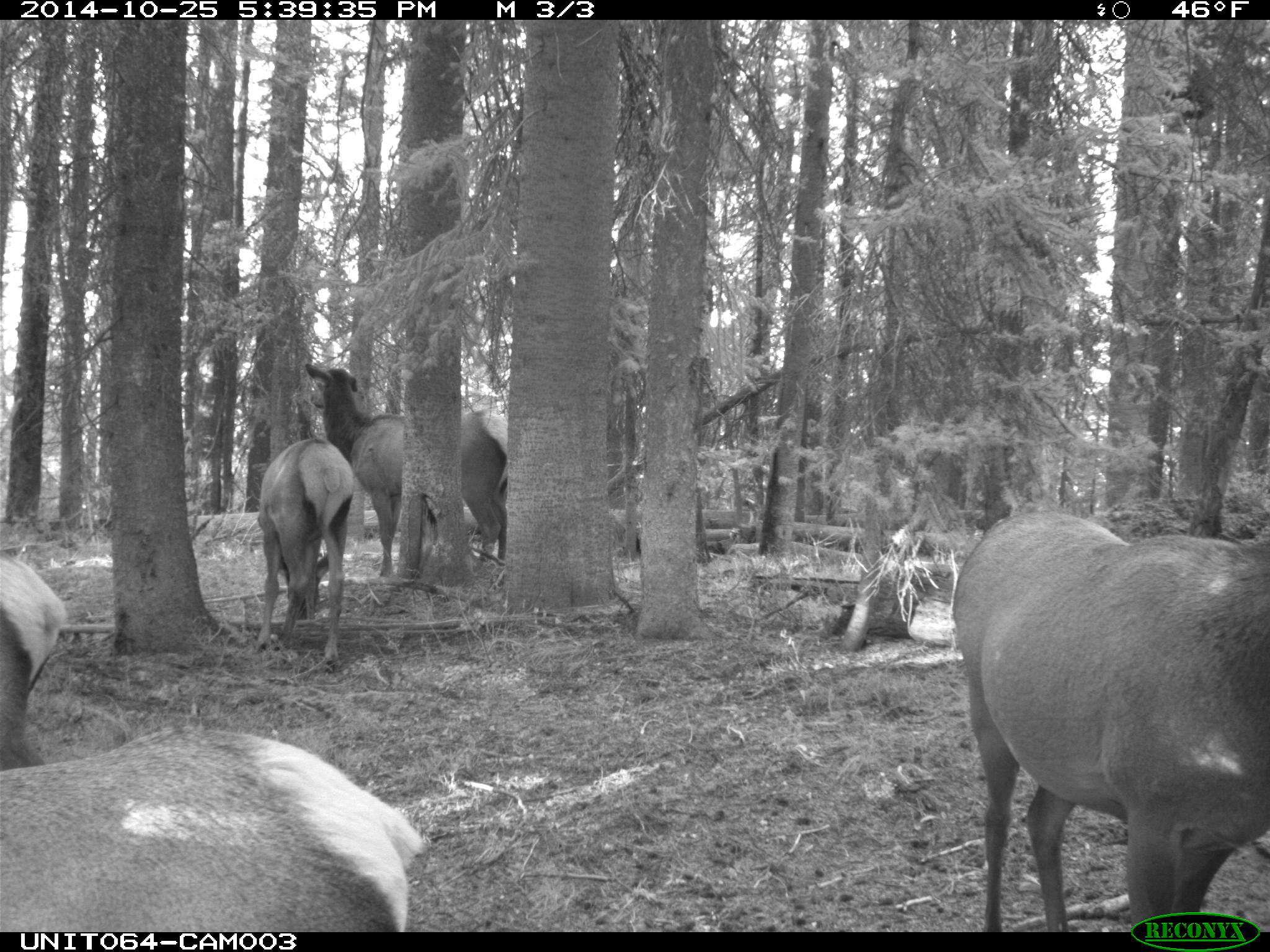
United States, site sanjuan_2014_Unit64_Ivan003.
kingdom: Animalia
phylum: Chordata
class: Mammalia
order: Artiodactyla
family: Cervidae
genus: Cervus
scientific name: Cervus elaphus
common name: red deer